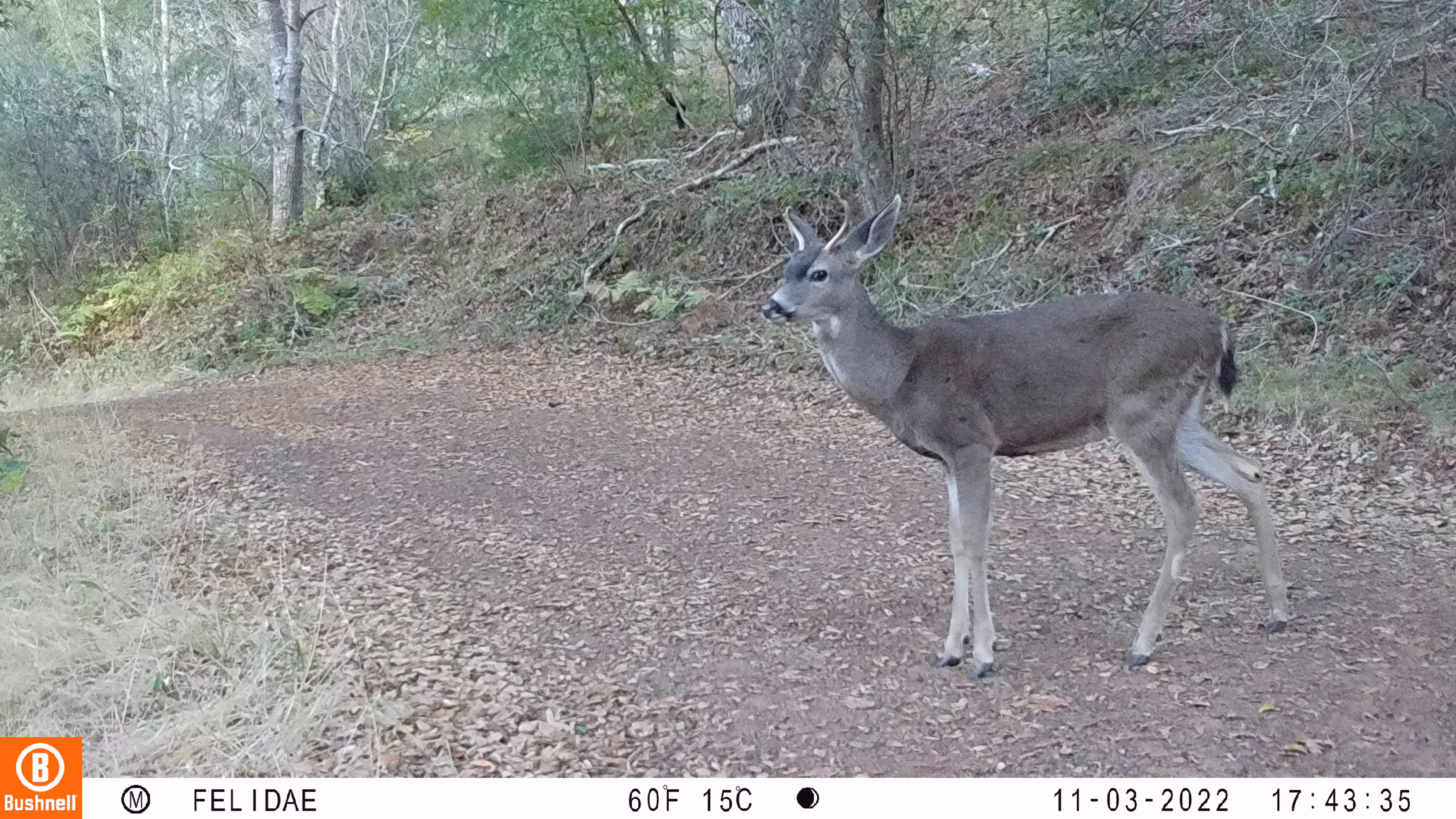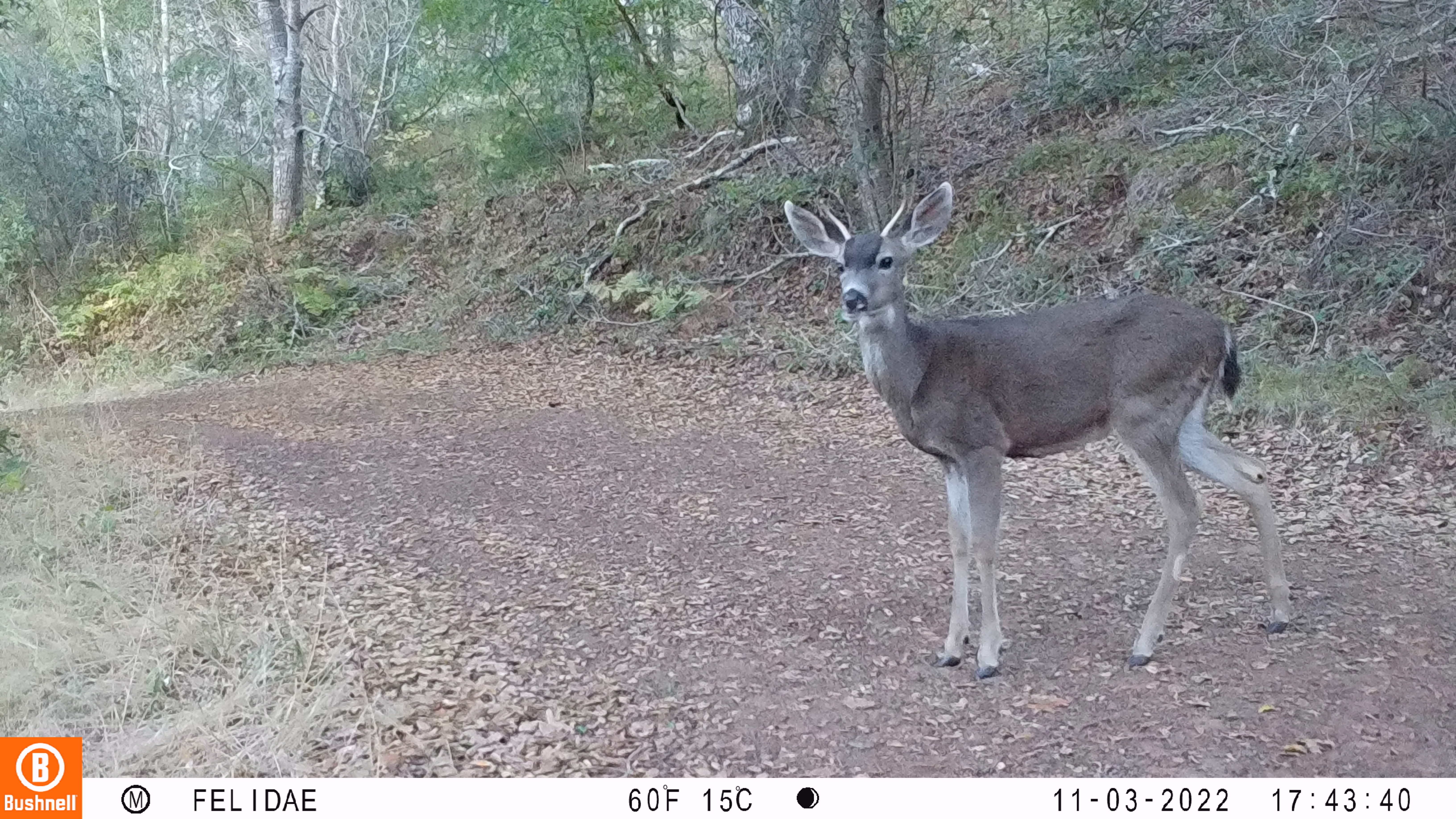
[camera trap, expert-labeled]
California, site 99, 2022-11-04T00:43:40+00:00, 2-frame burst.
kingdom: Animalia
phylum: Chordata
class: Mammalia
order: Artiodactyla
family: Cervidae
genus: Odocoileus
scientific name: Odocoileus hemionus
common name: mule deer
Mule deer (Odocoileus hemionus).